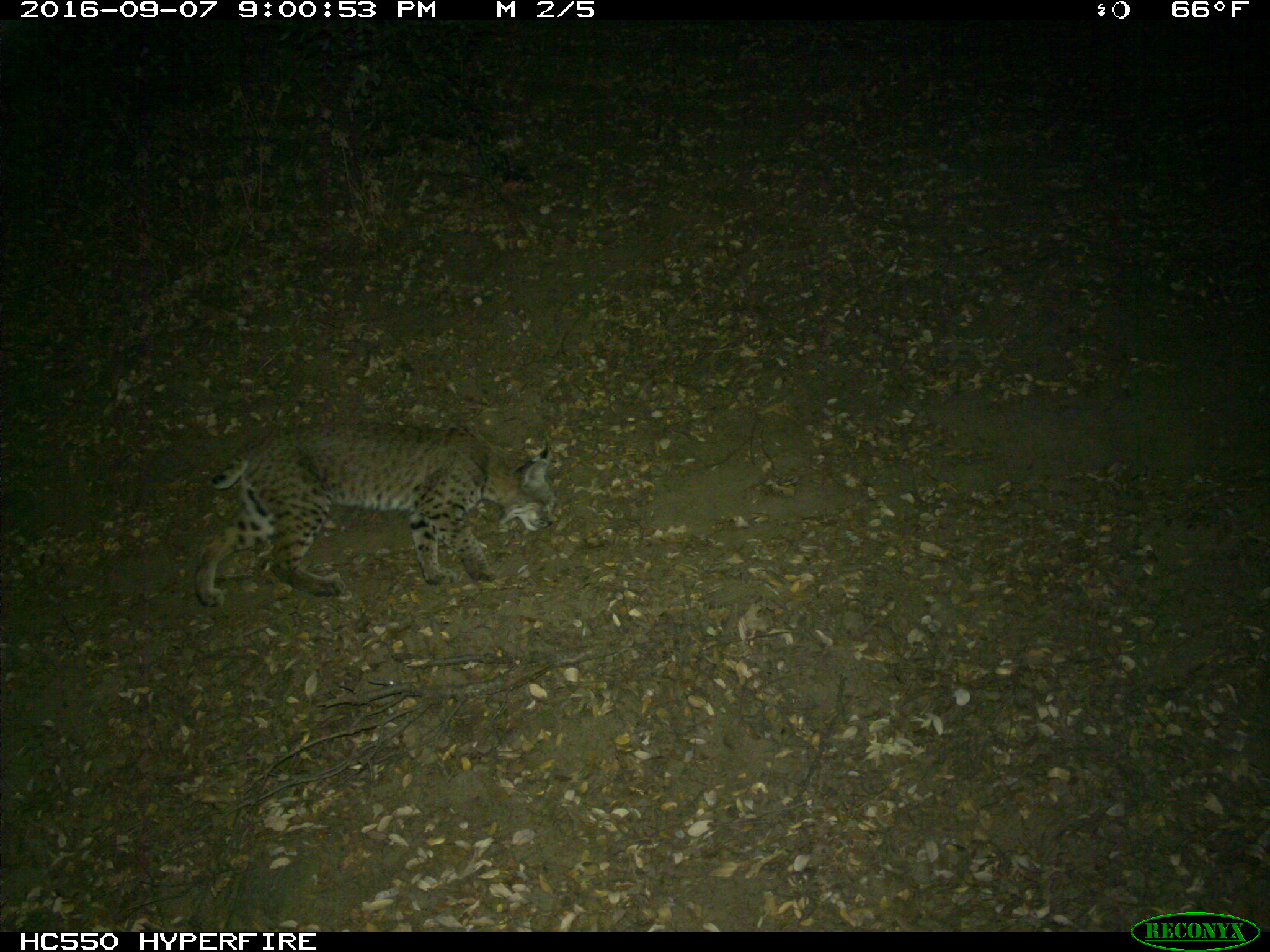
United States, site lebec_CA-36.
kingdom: Animalia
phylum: Chordata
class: Mammalia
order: Carnivora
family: Felidae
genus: Lynx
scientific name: Lynx rufus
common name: bobcat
Lynx rufus (bobcat).